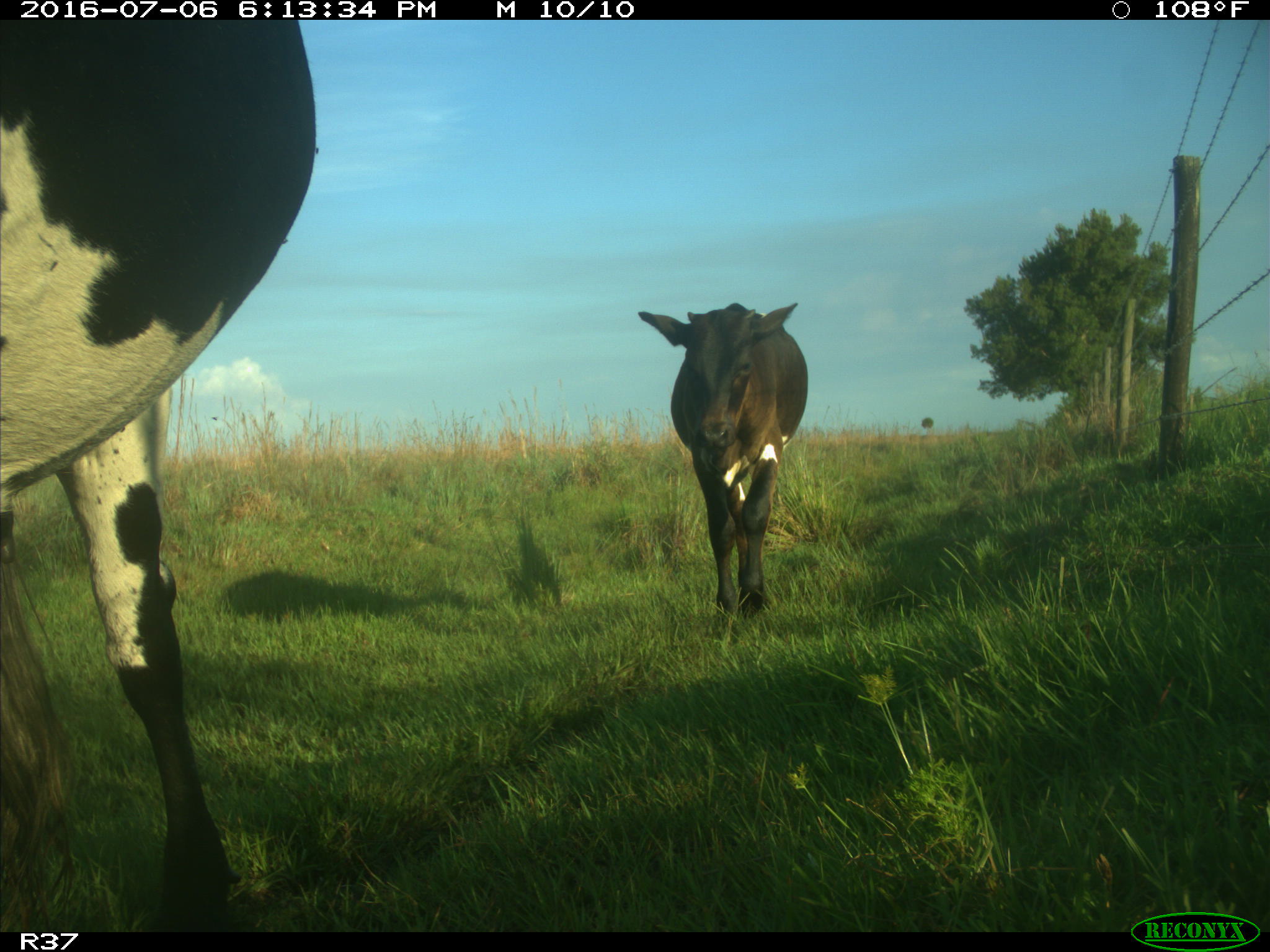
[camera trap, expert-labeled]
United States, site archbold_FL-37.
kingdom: Animalia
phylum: Chordata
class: Mammalia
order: Artiodactyla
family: Bovidae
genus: Bos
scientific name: Bos taurus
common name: domestic cow